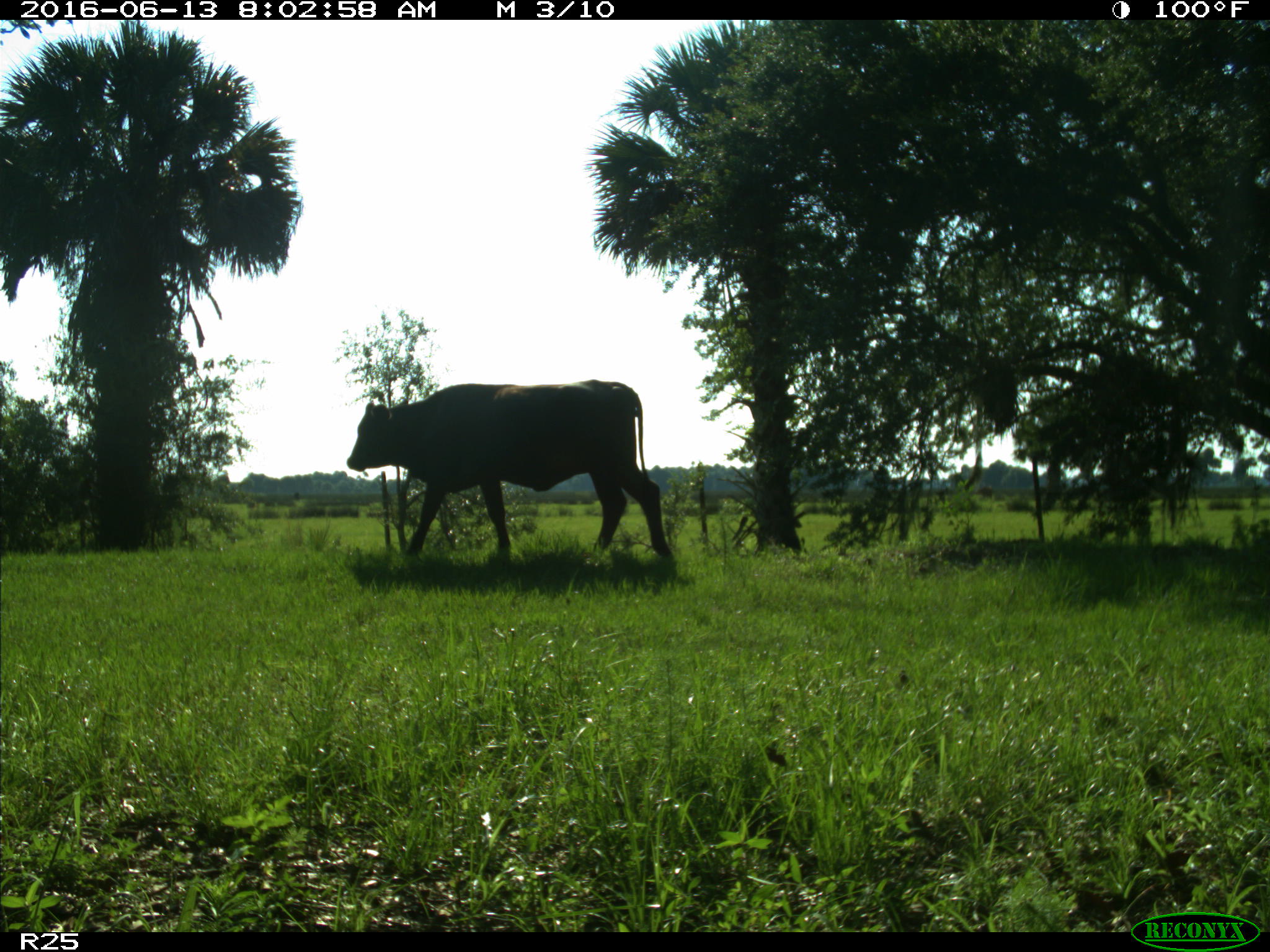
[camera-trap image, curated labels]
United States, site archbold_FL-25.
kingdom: Animalia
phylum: Chordata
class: Mammalia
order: Artiodactyla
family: Bovidae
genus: Bos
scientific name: Bos taurus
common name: domestic cow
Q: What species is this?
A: Bos taurus (domestic cow).